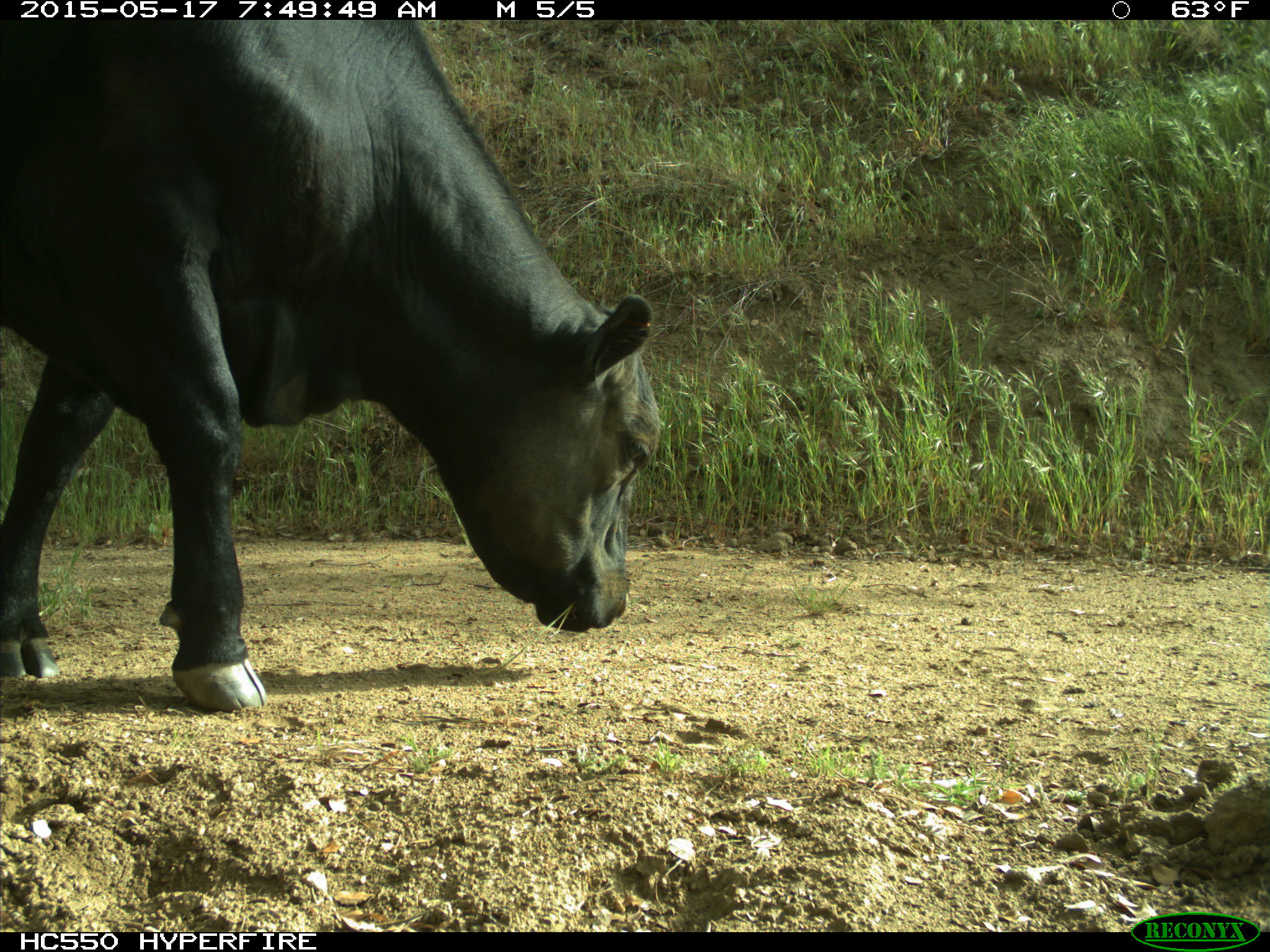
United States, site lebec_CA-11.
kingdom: Animalia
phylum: Chordata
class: Mammalia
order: Artiodactyla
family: Bovidae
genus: Bos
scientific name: Bos taurus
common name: domestic cow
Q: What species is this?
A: Bos taurus (domestic cow).